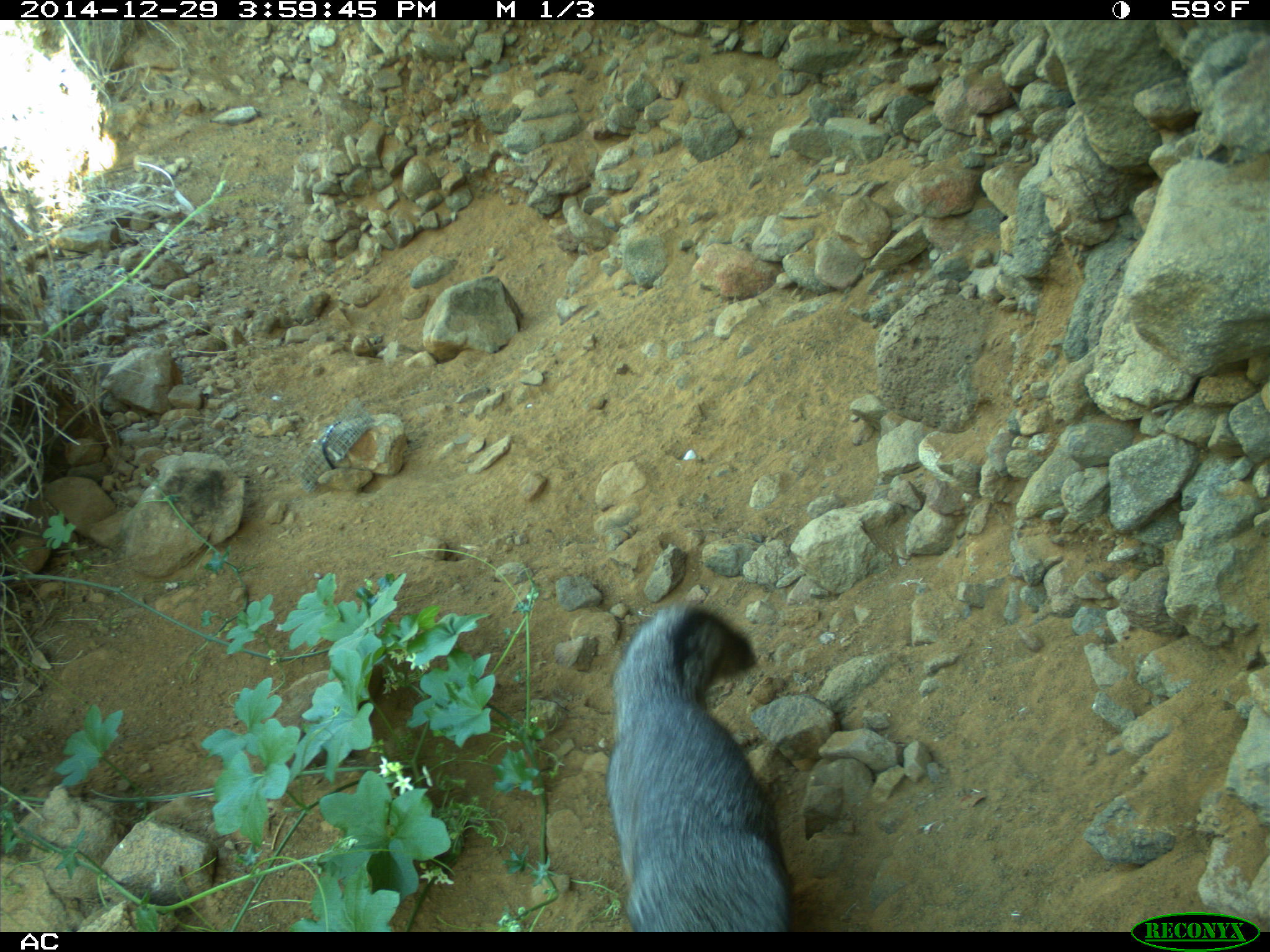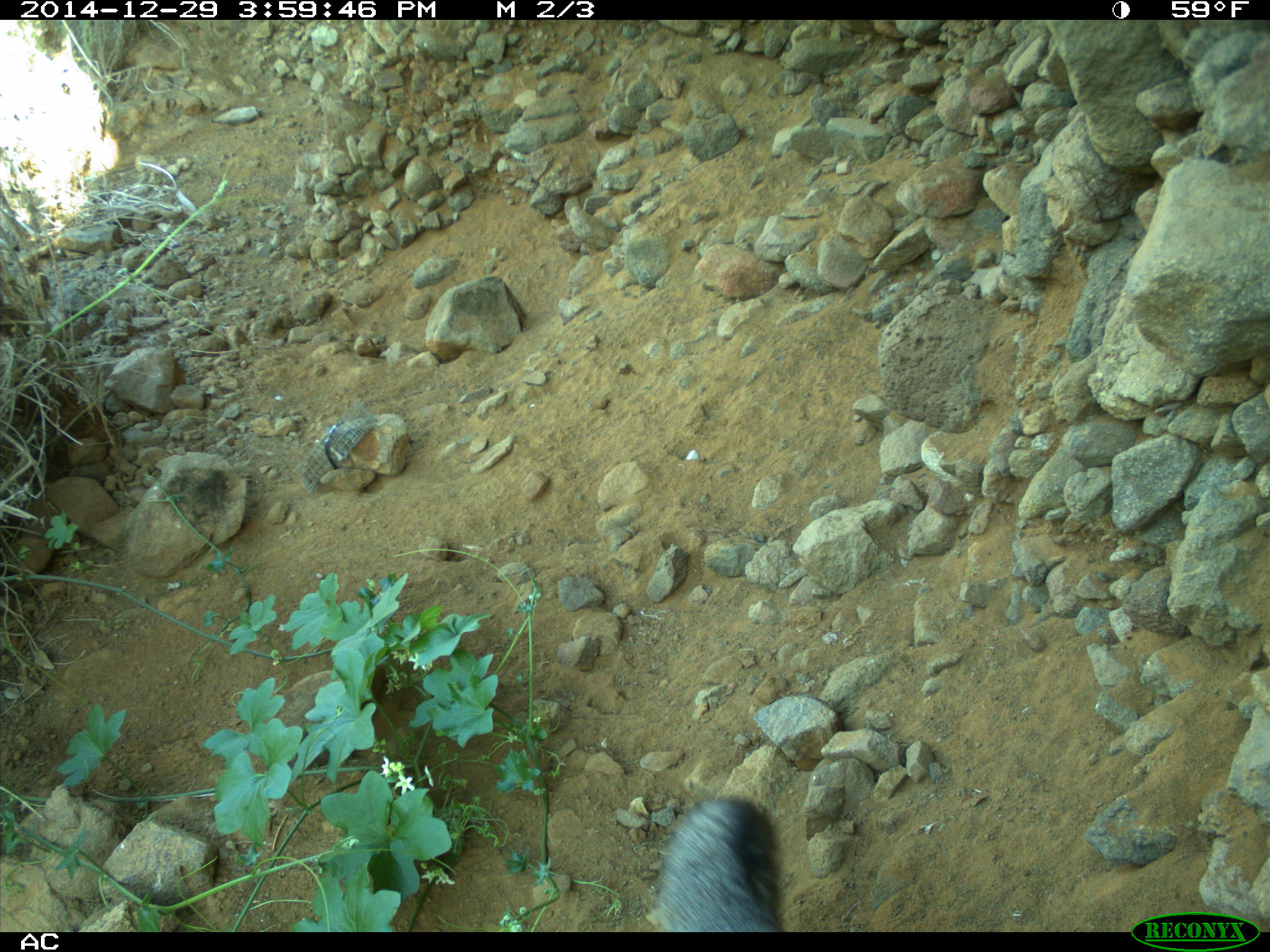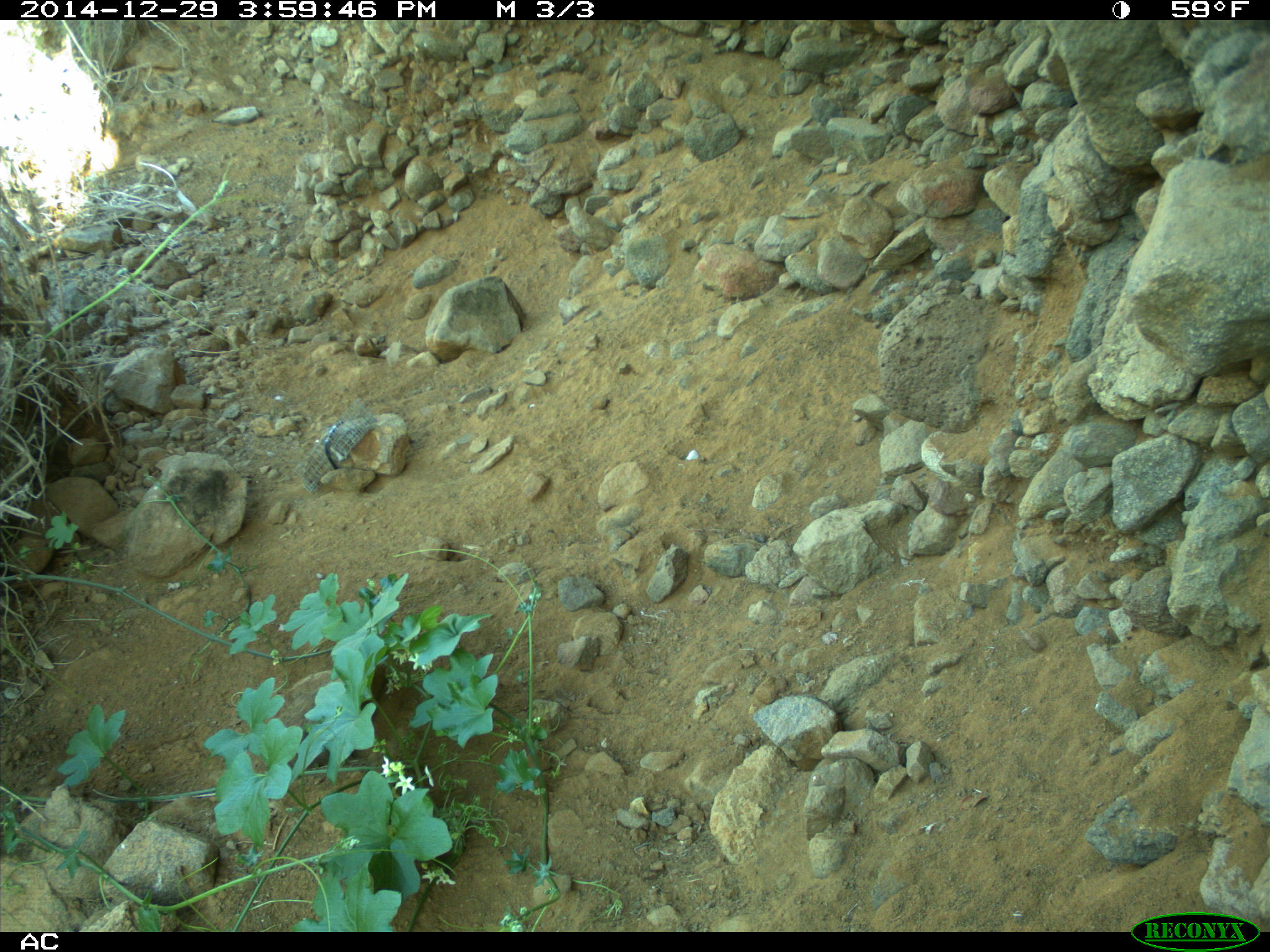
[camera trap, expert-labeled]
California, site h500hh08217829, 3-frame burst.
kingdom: Animalia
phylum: Chordata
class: Mammalia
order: Carnivora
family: Canidae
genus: Urocyon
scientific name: Urocyon littoralis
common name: island fox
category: fox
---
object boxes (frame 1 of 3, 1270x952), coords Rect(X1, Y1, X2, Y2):
fox: Rect(607, 602, 794, 932)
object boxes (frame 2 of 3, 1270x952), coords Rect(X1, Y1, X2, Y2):
fox: Rect(658, 793, 782, 932)